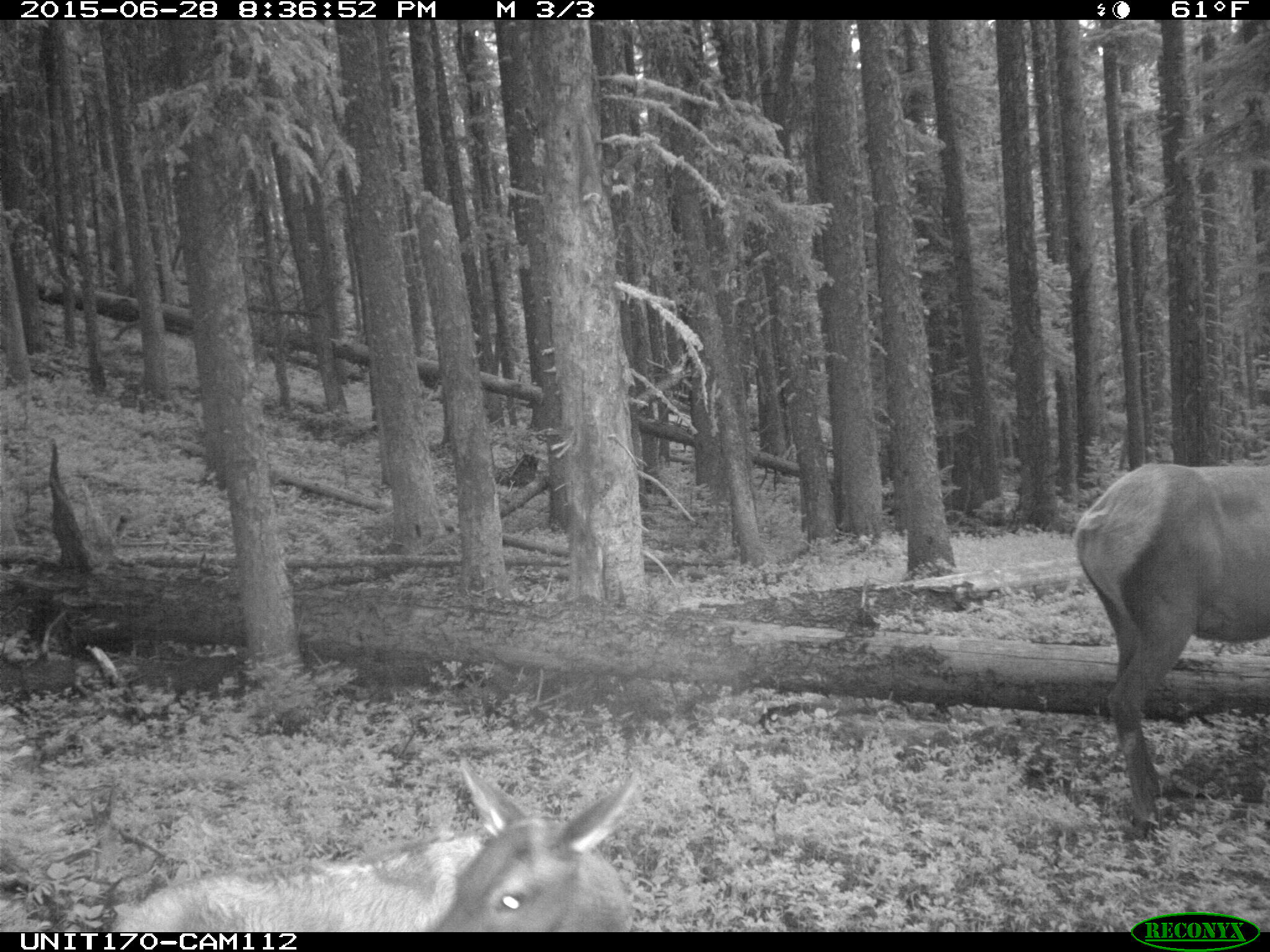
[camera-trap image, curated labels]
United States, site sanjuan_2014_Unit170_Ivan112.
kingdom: Animalia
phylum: Chordata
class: Mammalia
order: Artiodactyla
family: Cervidae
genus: Cervus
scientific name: Cervus elaphus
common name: red deer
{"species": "Cervus elaphus (red deer)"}